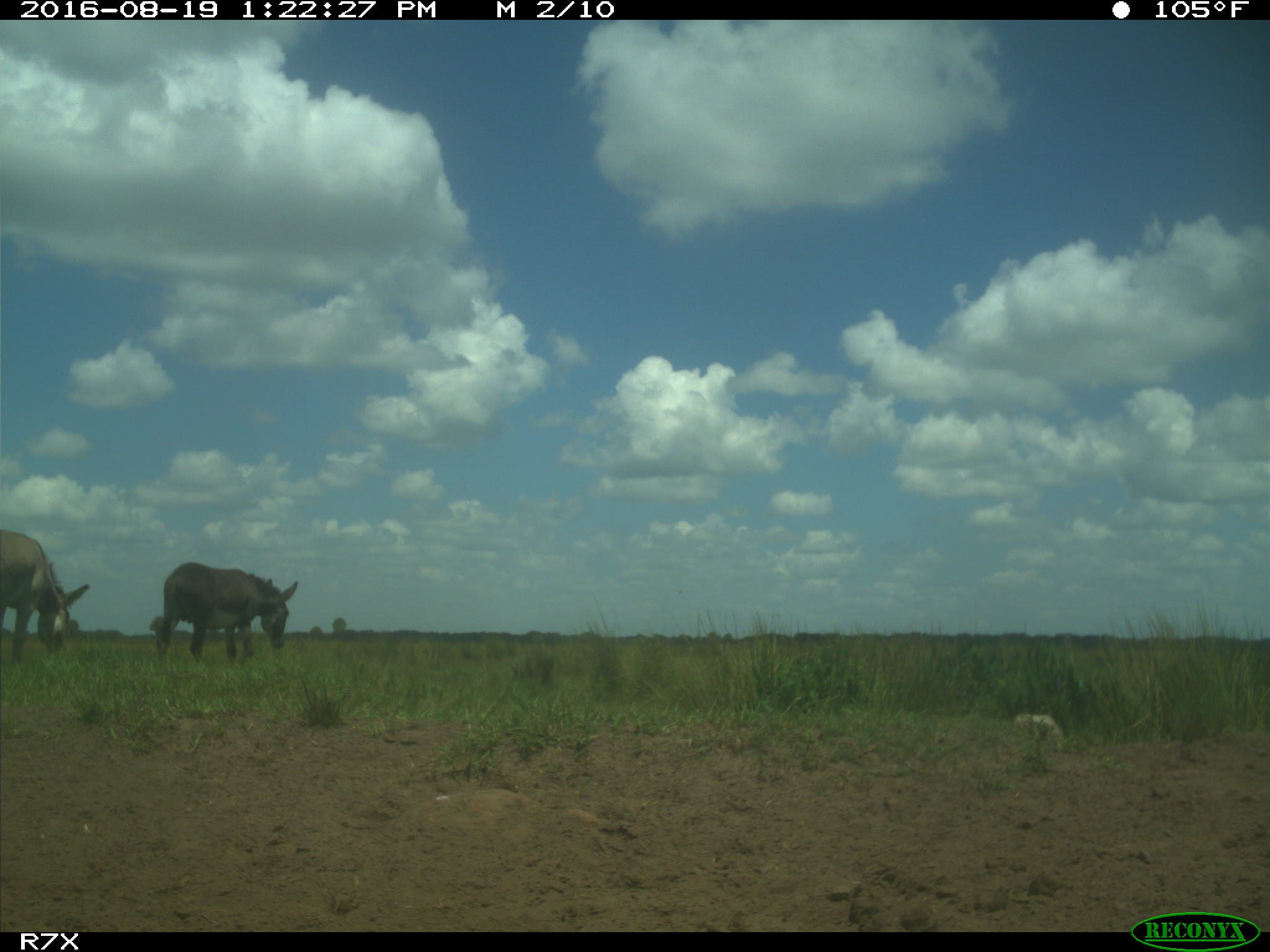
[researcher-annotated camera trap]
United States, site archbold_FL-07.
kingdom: Animalia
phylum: Chordata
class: Mammalia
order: Perissodactyla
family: Equidae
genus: Equus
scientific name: Equus africanus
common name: african wild ass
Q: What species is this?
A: Equus africanus (african wild ass).